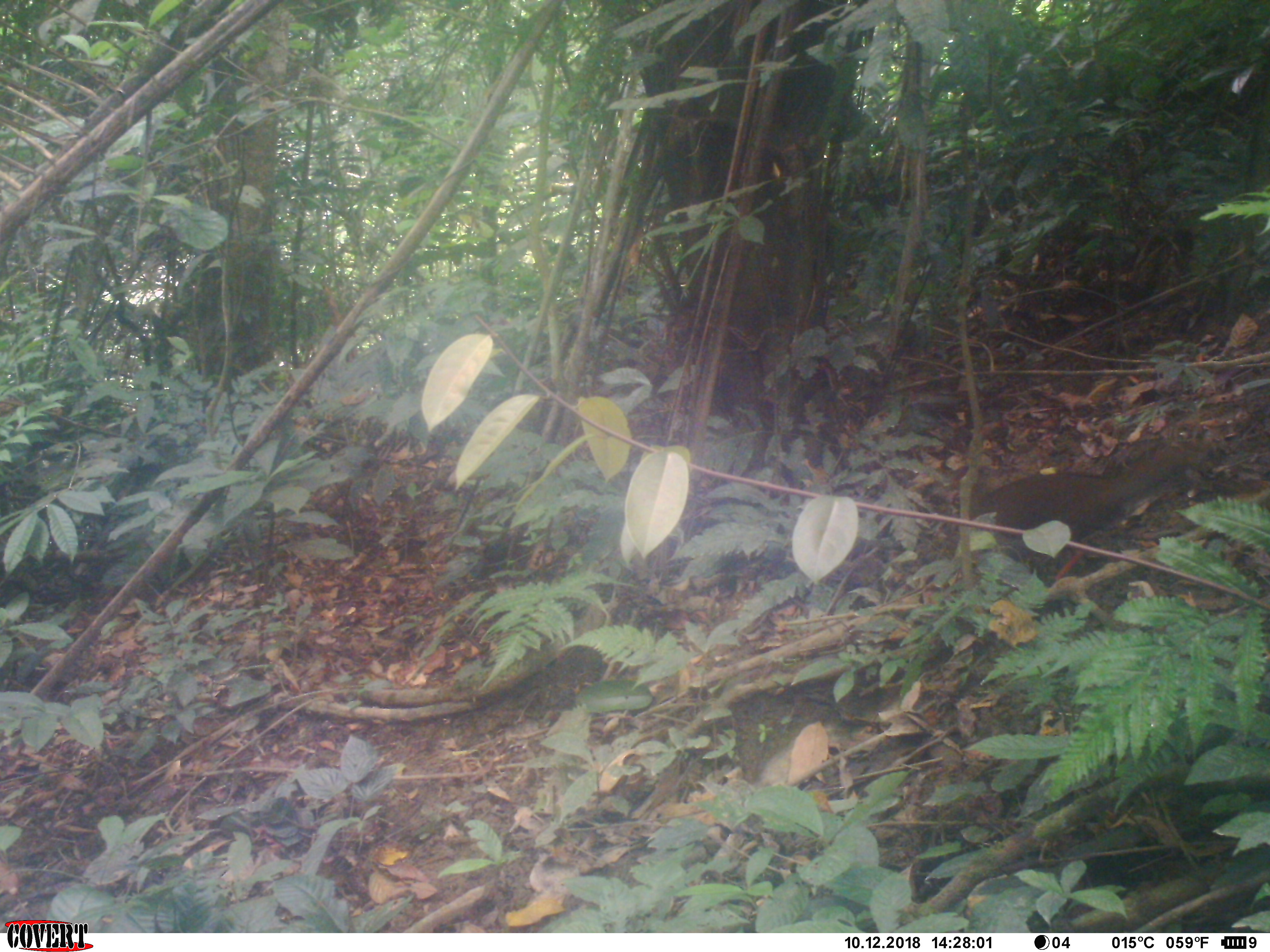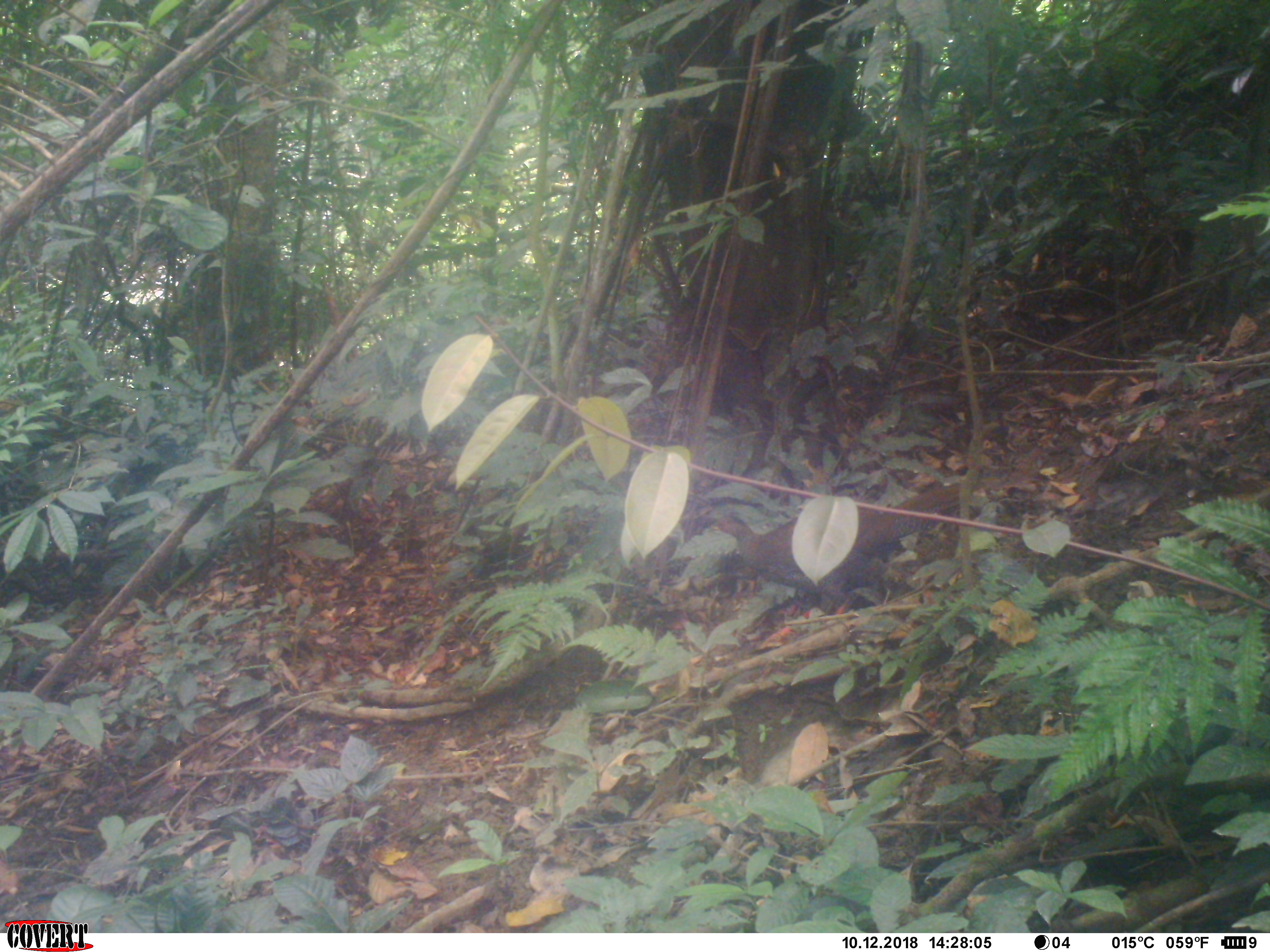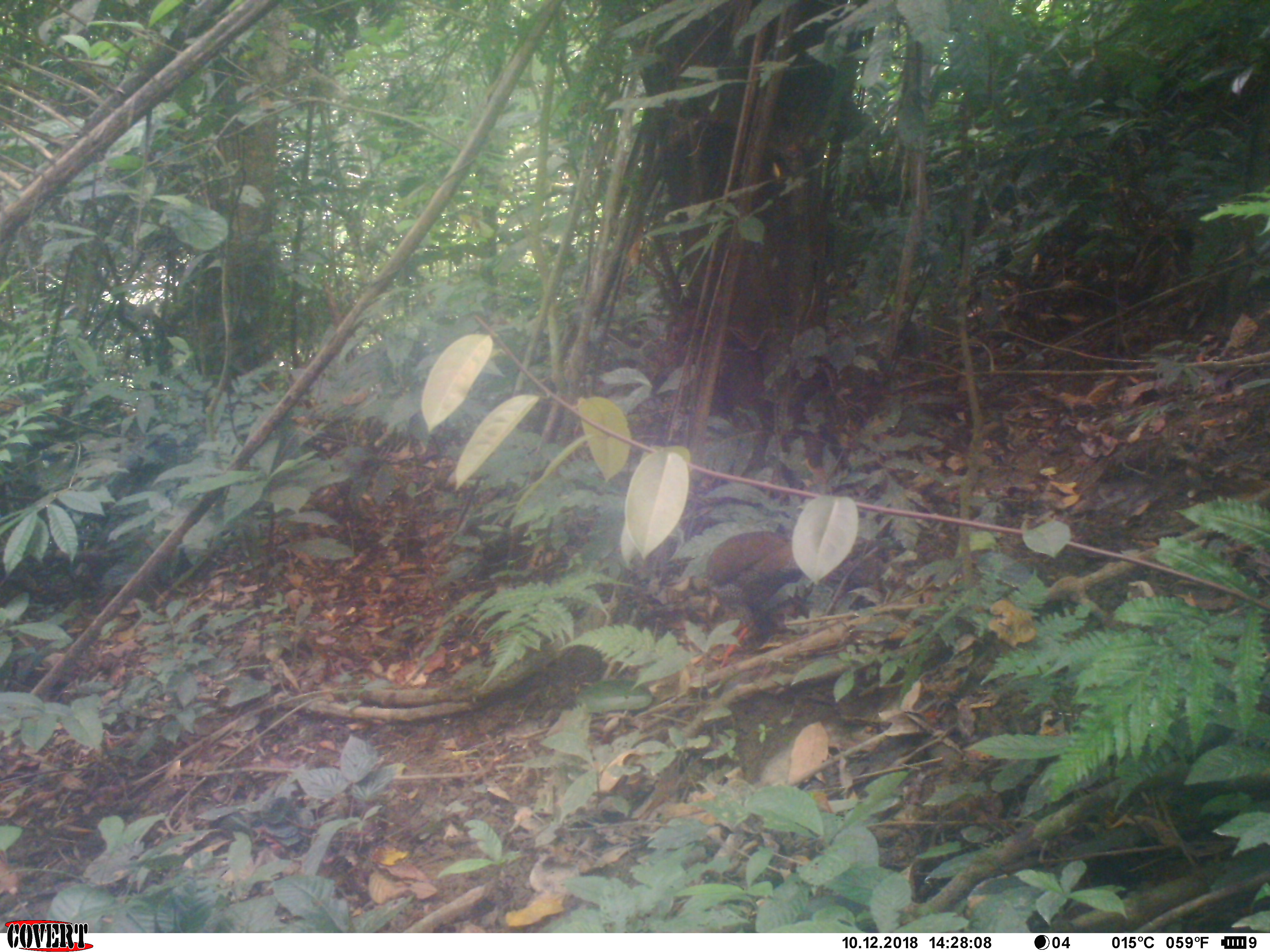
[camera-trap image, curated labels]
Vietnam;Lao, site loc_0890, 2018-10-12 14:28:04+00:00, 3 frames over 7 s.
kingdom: Animalia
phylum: Chordata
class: Aves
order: Galliformes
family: Phasianidae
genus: Lophura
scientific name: Lophura nycthemera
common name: silver pheasant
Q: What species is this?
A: Silver pheasant (Lophura nycthemera).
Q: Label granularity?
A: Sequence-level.